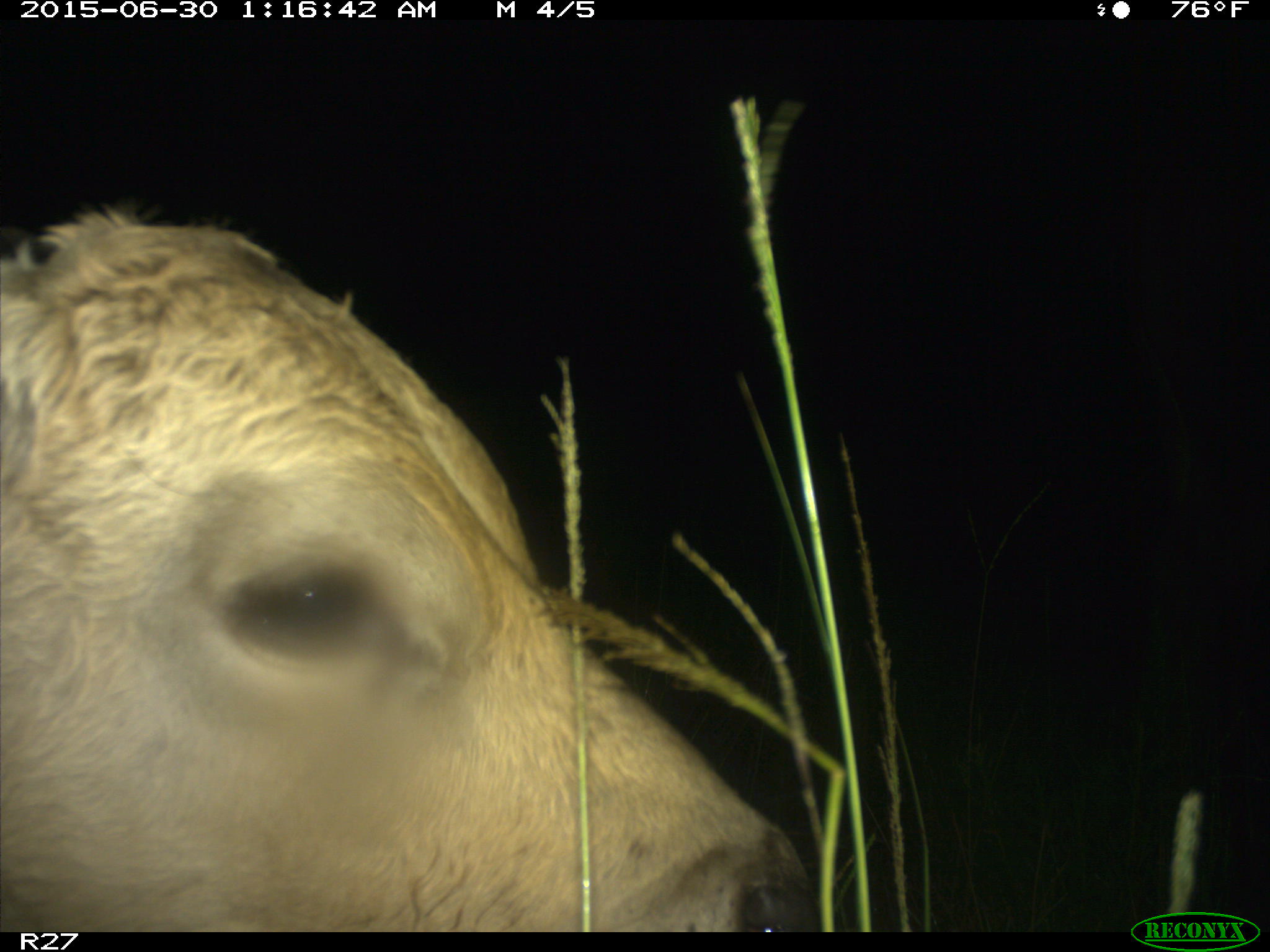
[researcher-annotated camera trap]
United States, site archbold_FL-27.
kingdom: Animalia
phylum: Chordata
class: Mammalia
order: Artiodactyla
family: Bovidae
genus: Bos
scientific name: Bos taurus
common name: domestic cow